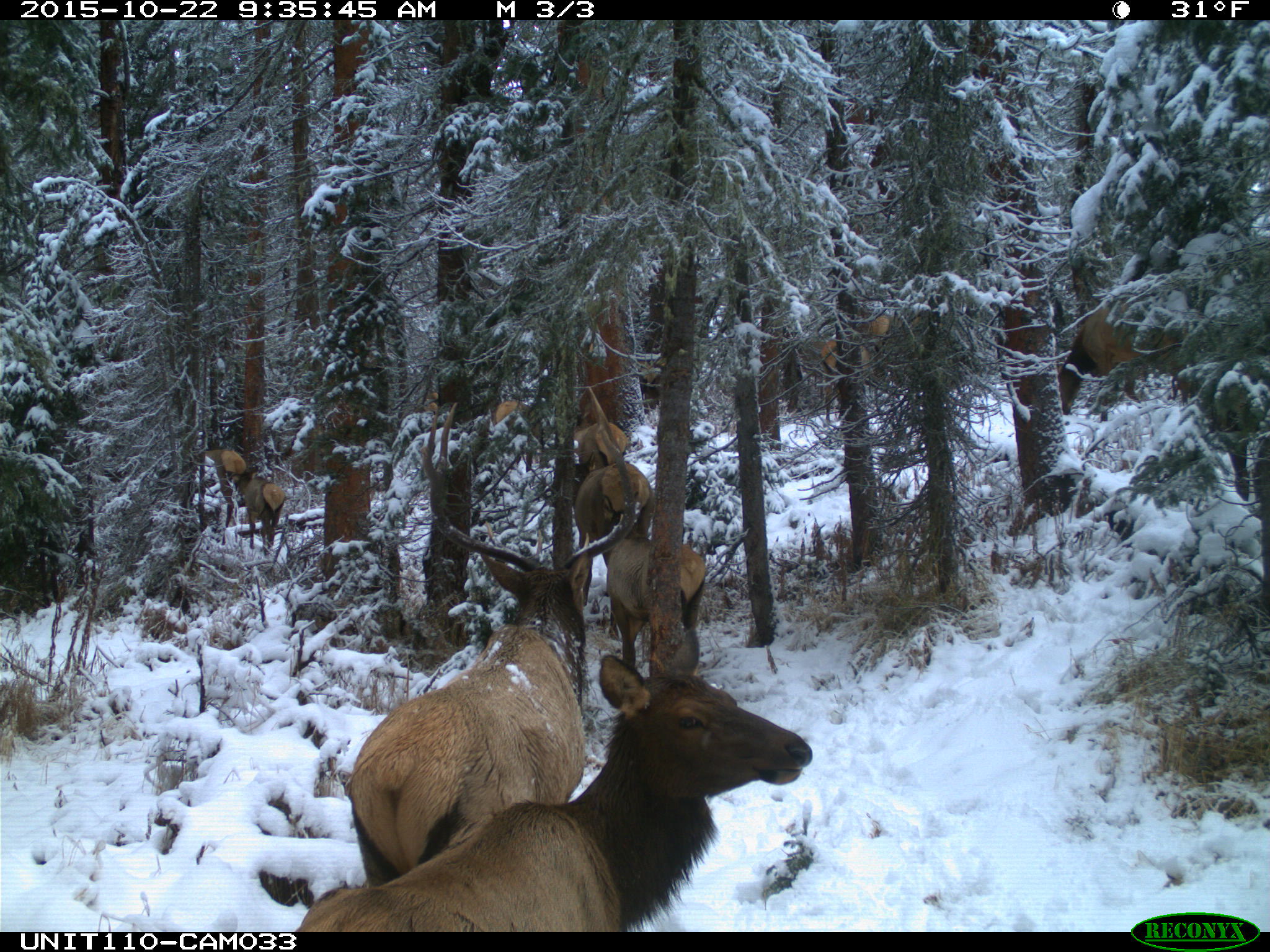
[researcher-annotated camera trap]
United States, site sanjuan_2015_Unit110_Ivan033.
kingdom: Animalia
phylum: Chordata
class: Mammalia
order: Artiodactyla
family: Cervidae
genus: Cervus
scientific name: Cervus elaphus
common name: red deer